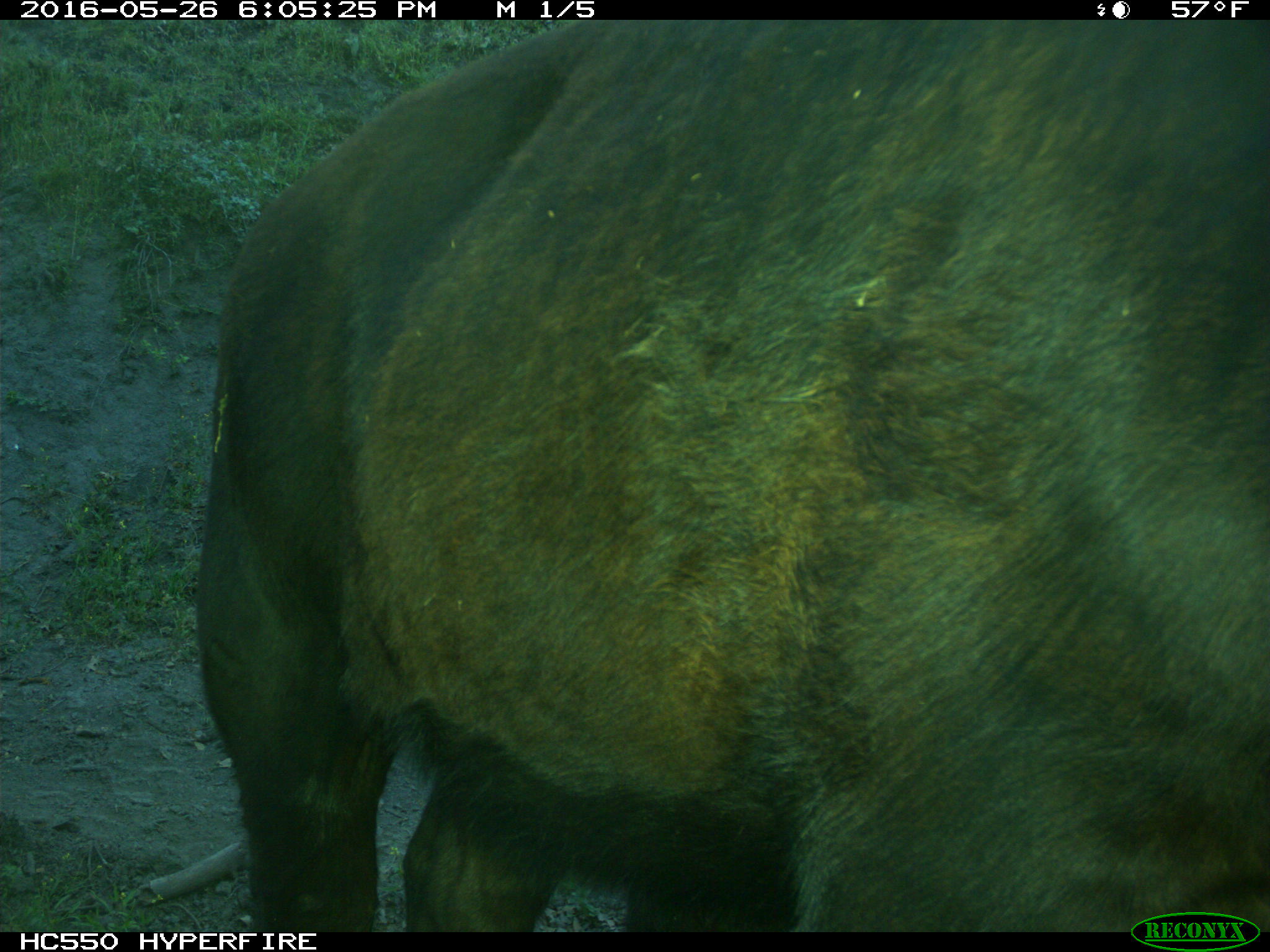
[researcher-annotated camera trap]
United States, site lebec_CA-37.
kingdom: Animalia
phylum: Chordata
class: Mammalia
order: Artiodactyla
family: Bovidae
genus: Bos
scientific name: Bos taurus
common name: domestic cow